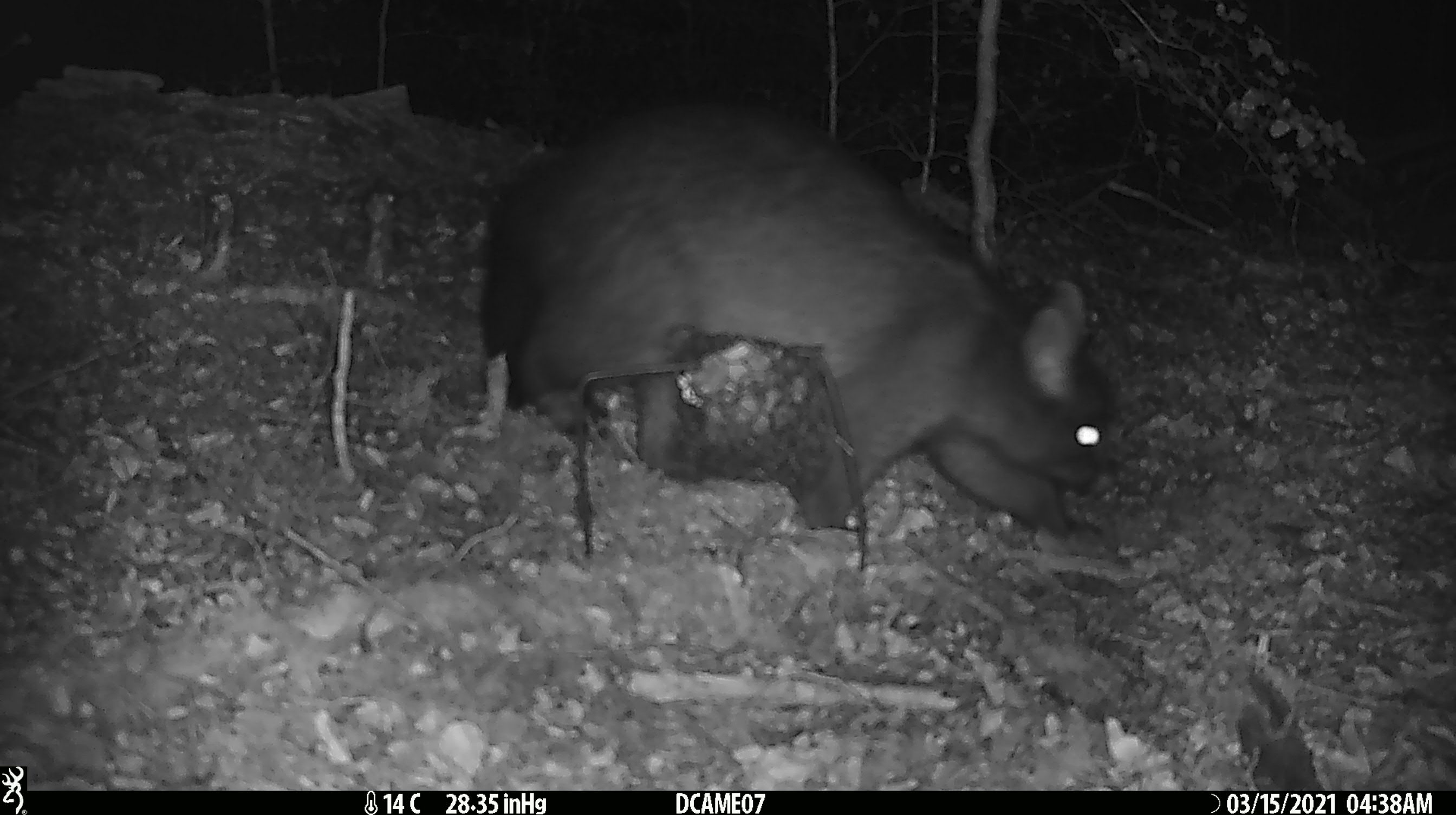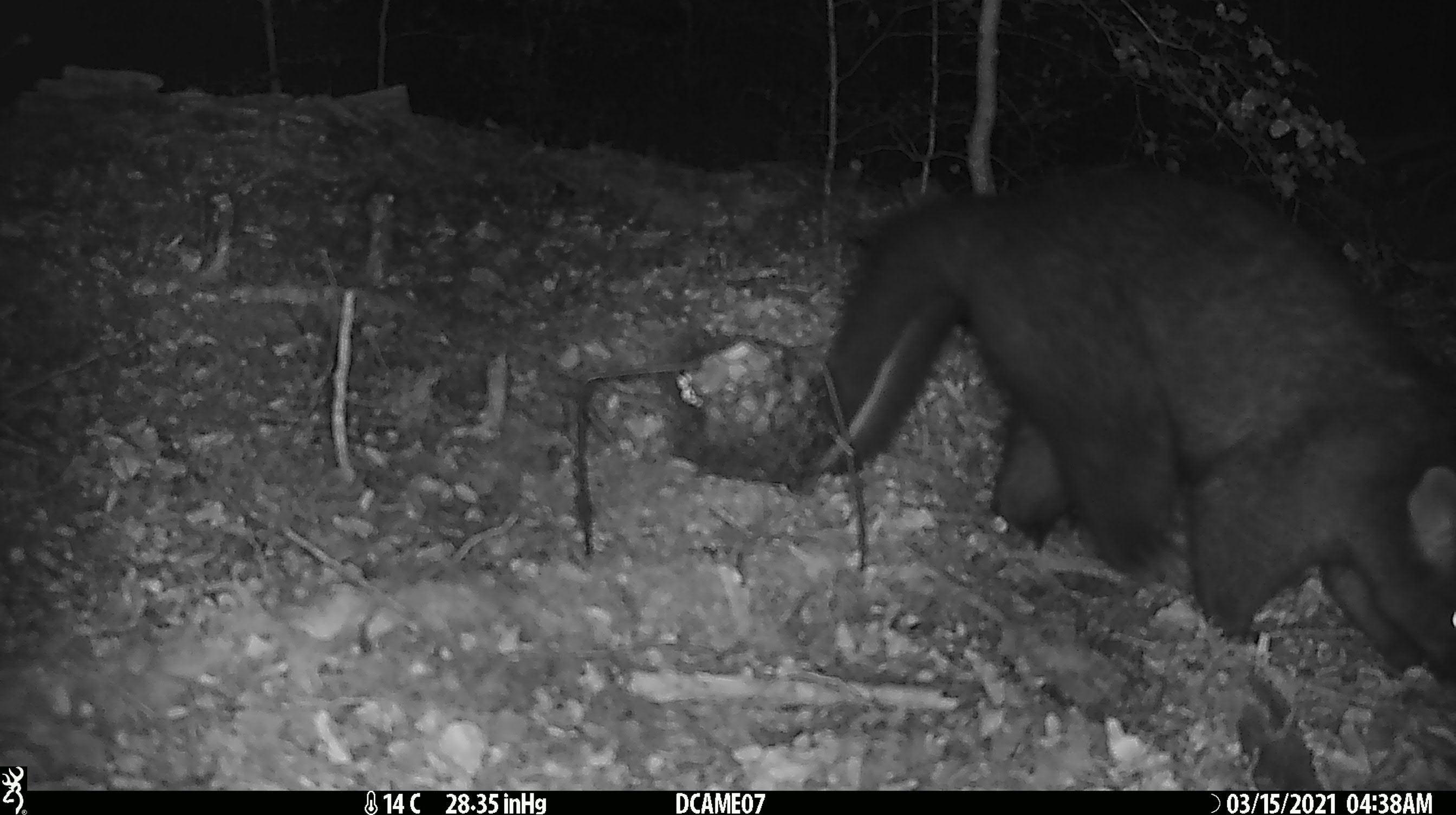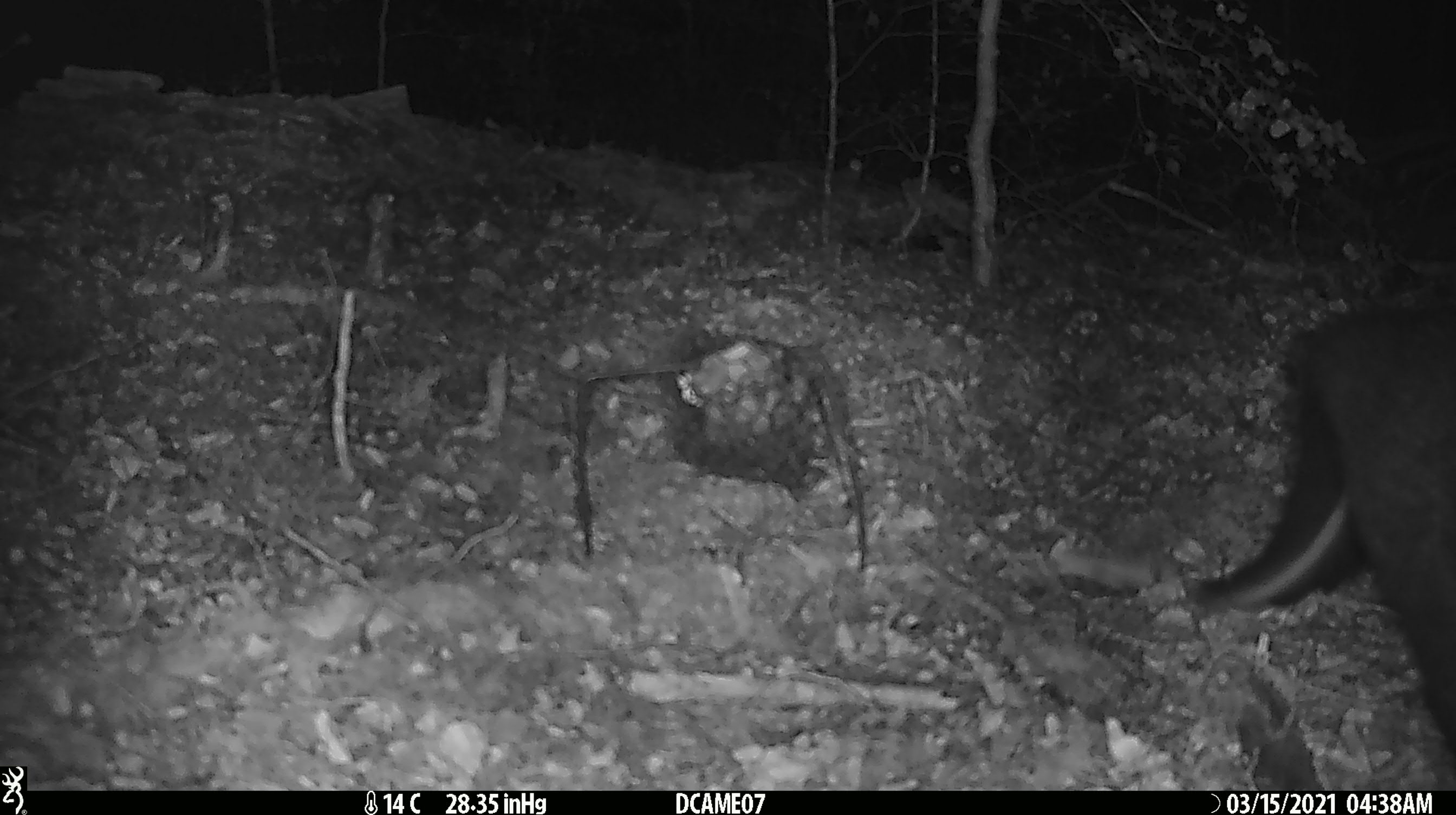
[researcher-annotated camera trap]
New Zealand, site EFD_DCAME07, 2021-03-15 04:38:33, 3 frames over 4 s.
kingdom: Animalia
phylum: Chordata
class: Mammalia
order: Diprotodontia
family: Phalangeridae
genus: Trichosurus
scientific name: Trichosurus vulpecula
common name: common brushtail possum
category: possum